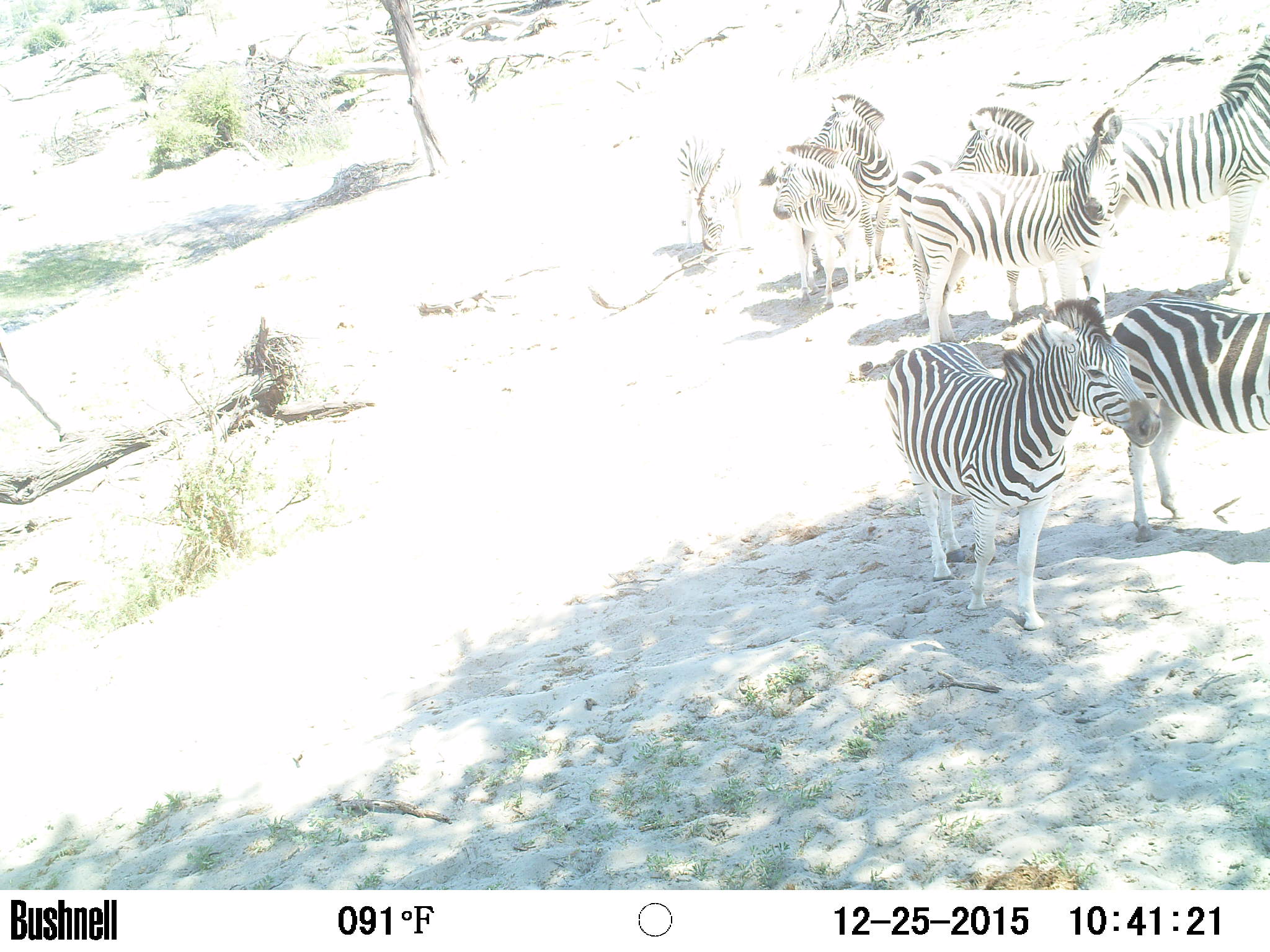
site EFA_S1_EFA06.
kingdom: Animalia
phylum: Chordata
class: Mammalia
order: Perissodactyla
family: Equidae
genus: Equus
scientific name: Equus quagga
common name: plains zebra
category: zebraplains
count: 7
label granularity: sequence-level